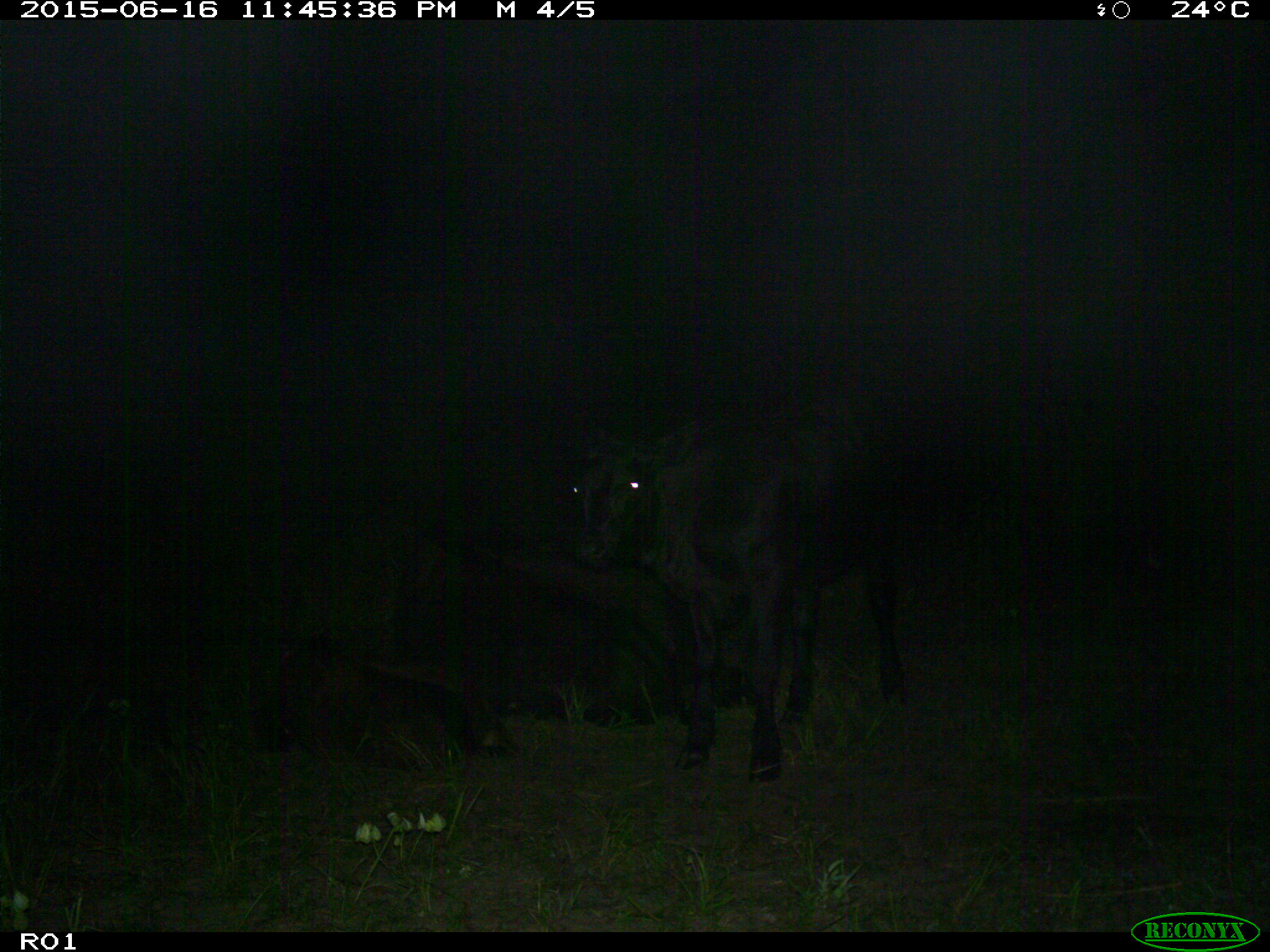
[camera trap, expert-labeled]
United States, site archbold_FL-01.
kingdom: Animalia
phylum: Chordata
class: Mammalia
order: Artiodactyla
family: Bovidae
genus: Bos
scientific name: Bos taurus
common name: domestic cow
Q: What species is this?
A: Bos taurus (domestic cow).